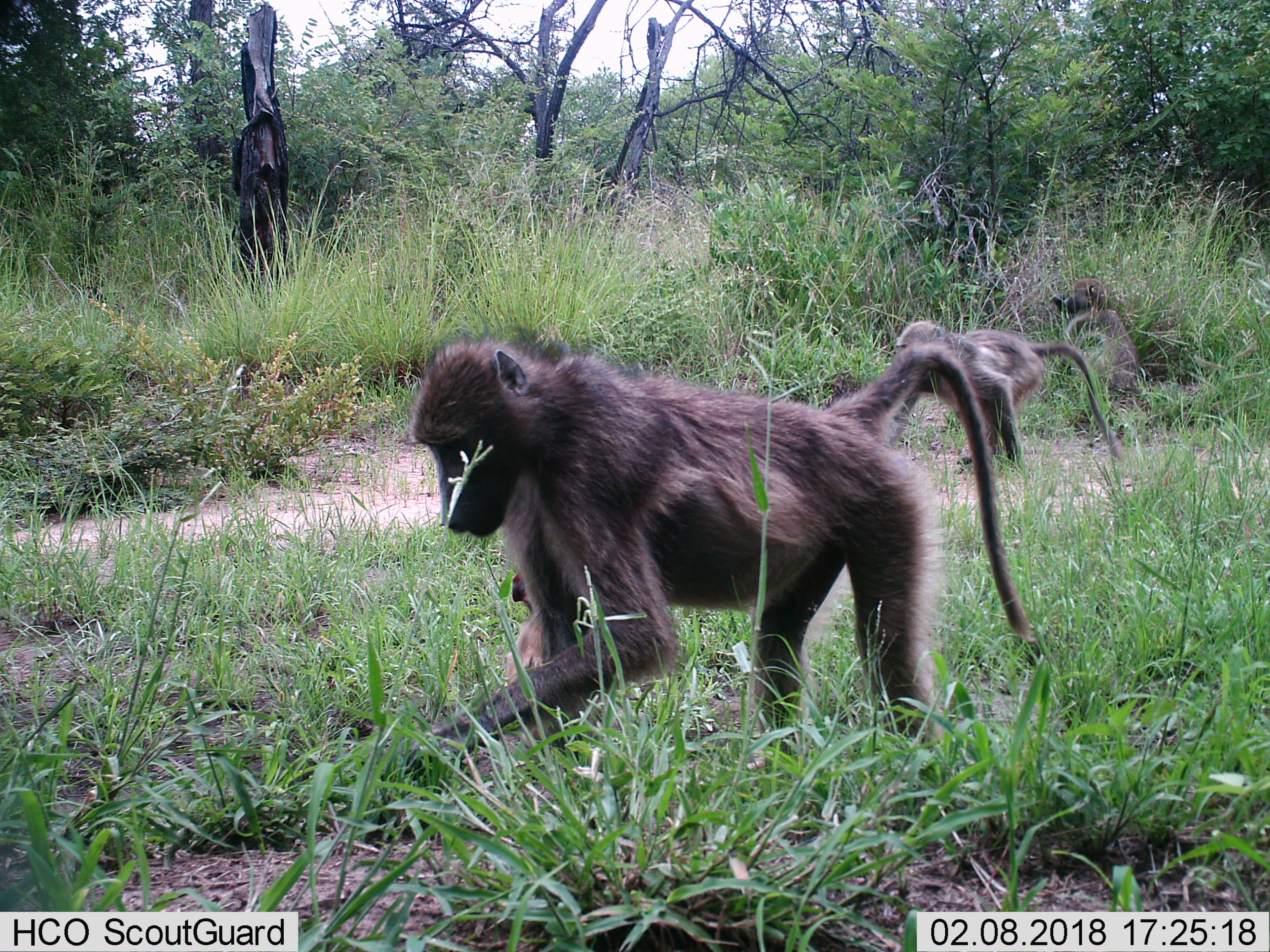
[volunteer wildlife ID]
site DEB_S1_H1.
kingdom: Animalia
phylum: Chordata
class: Mammalia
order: Primates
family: Cercopithecidae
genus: Papio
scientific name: Papio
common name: baboon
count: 3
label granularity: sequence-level